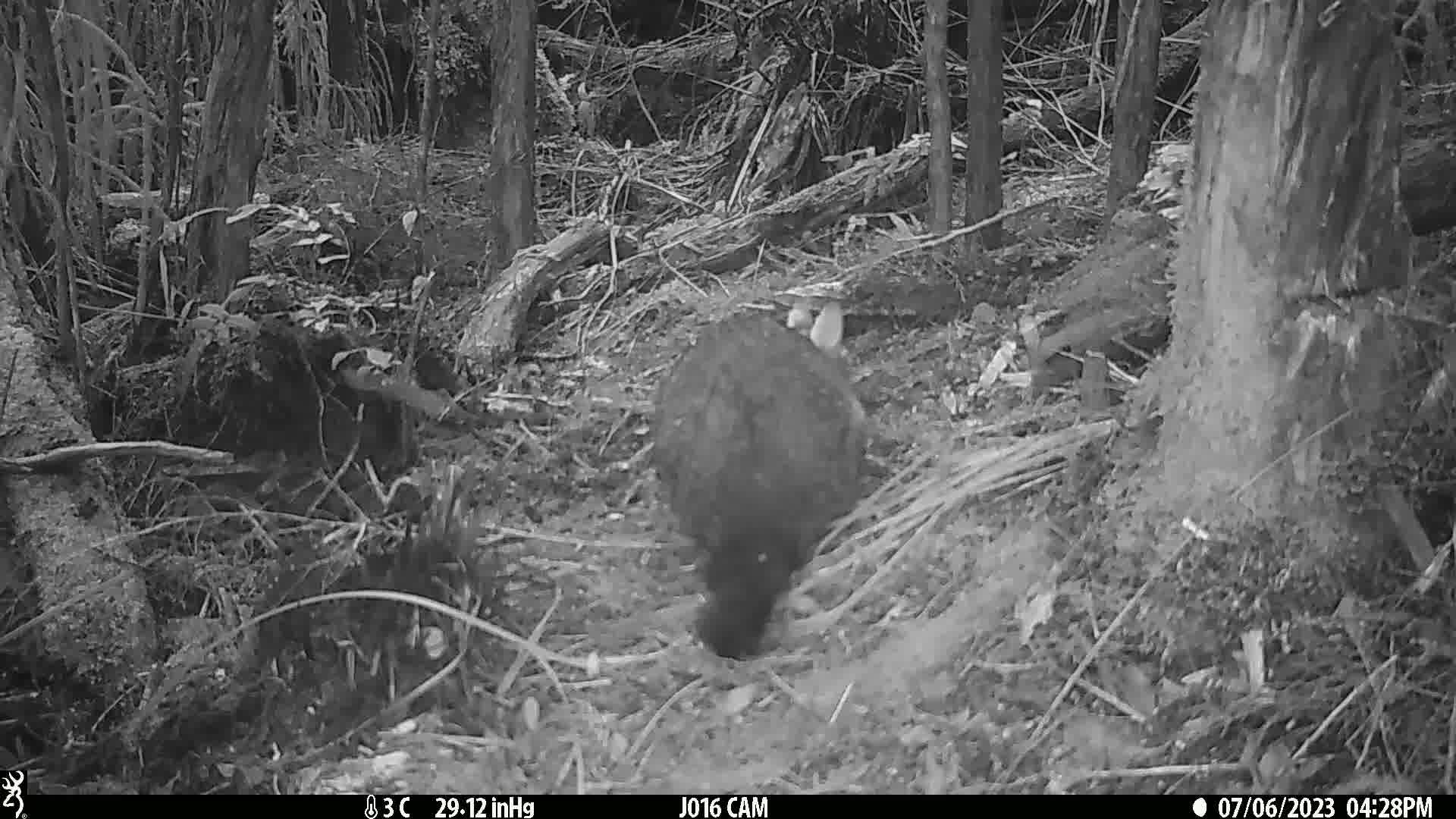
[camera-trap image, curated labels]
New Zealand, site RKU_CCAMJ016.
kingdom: Animalia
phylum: Chordata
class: Mammalia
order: Diprotodontia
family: Phalangeridae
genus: Trichosurus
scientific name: Trichosurus vulpecula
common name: common brushtail possum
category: possum